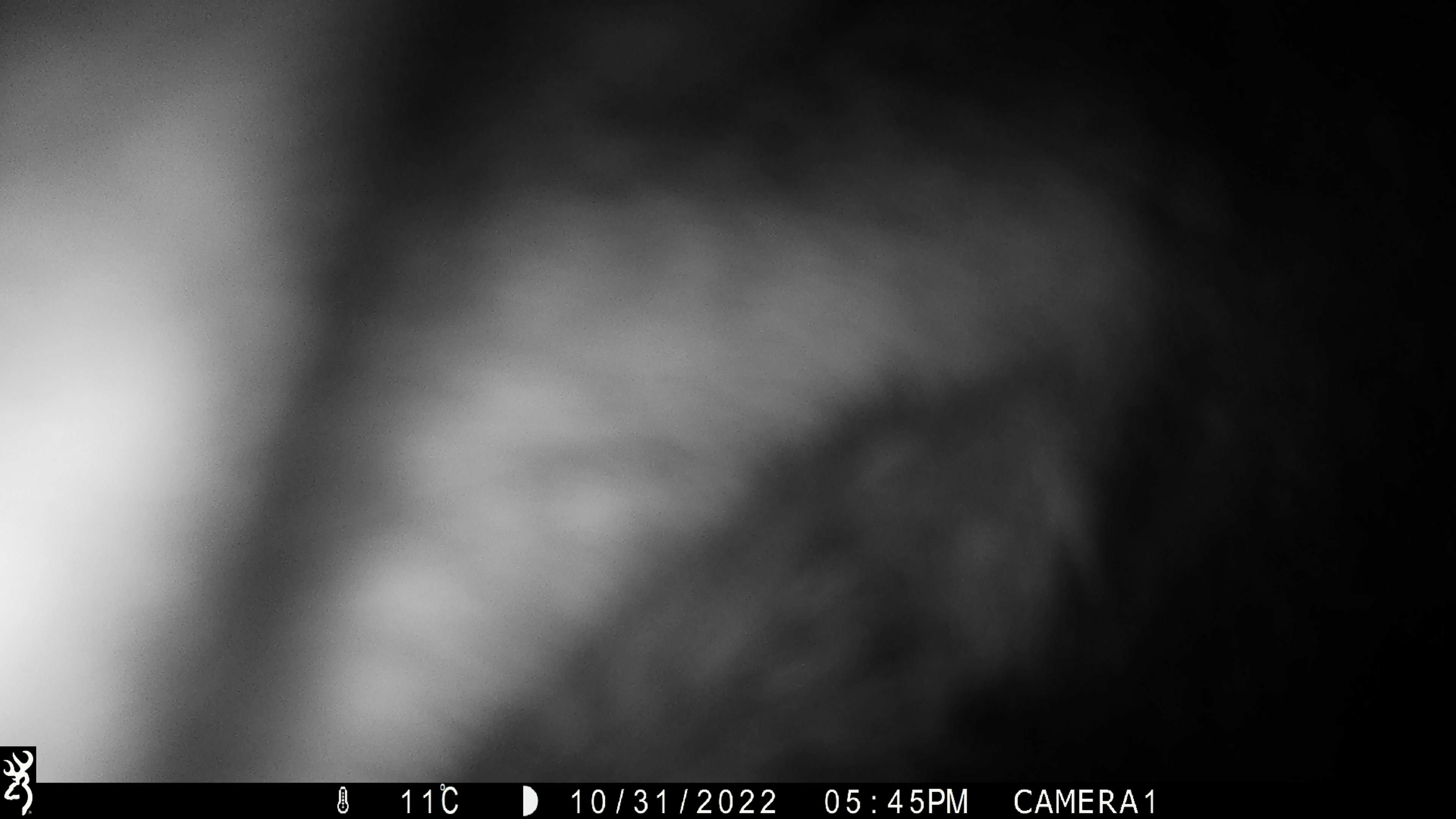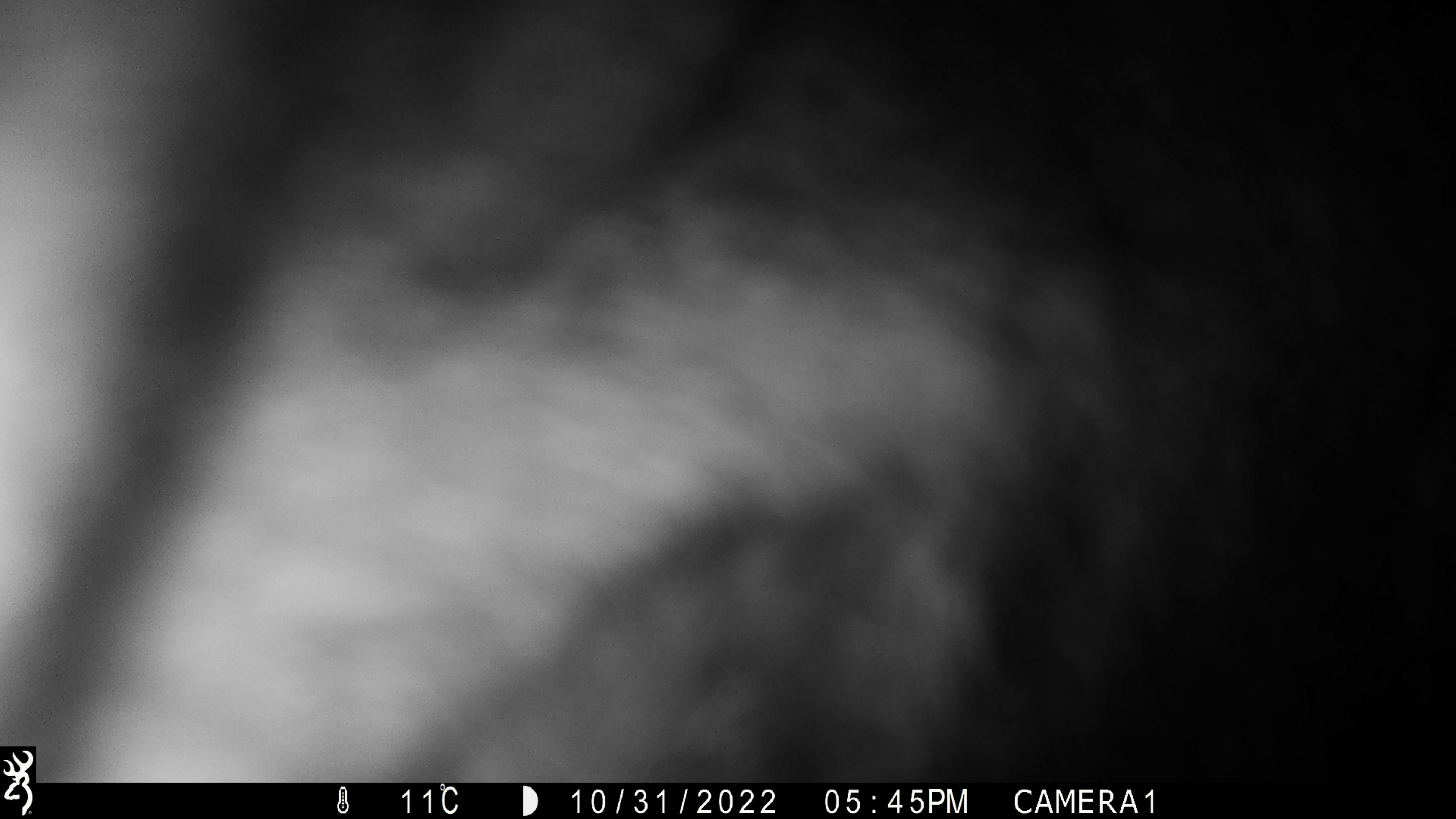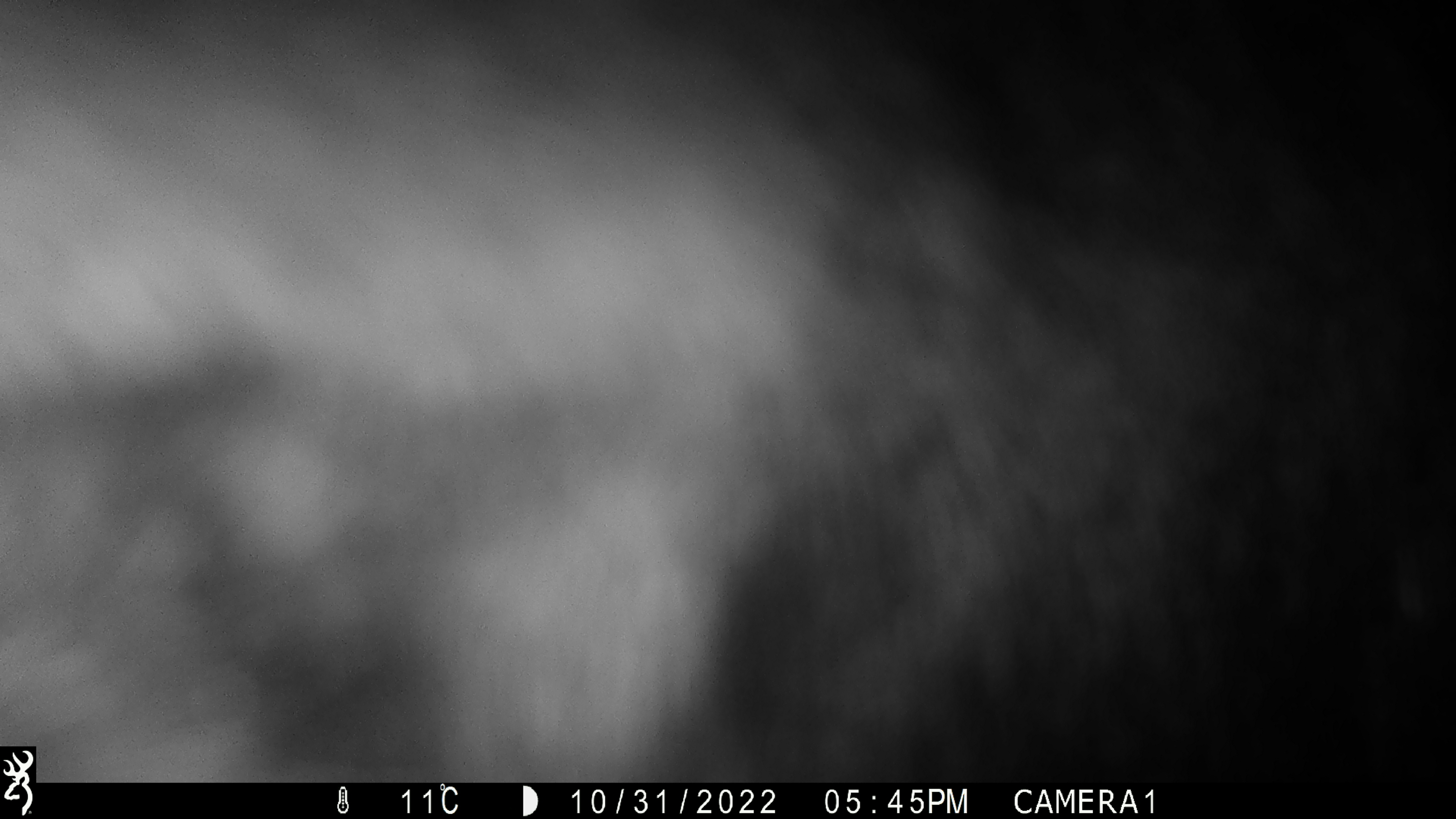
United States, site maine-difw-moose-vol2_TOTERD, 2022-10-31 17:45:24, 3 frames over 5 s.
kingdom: Animalia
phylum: Chordata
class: Mammalia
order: Artiodactyla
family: Cervidae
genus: Alces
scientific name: Alces alces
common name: moose